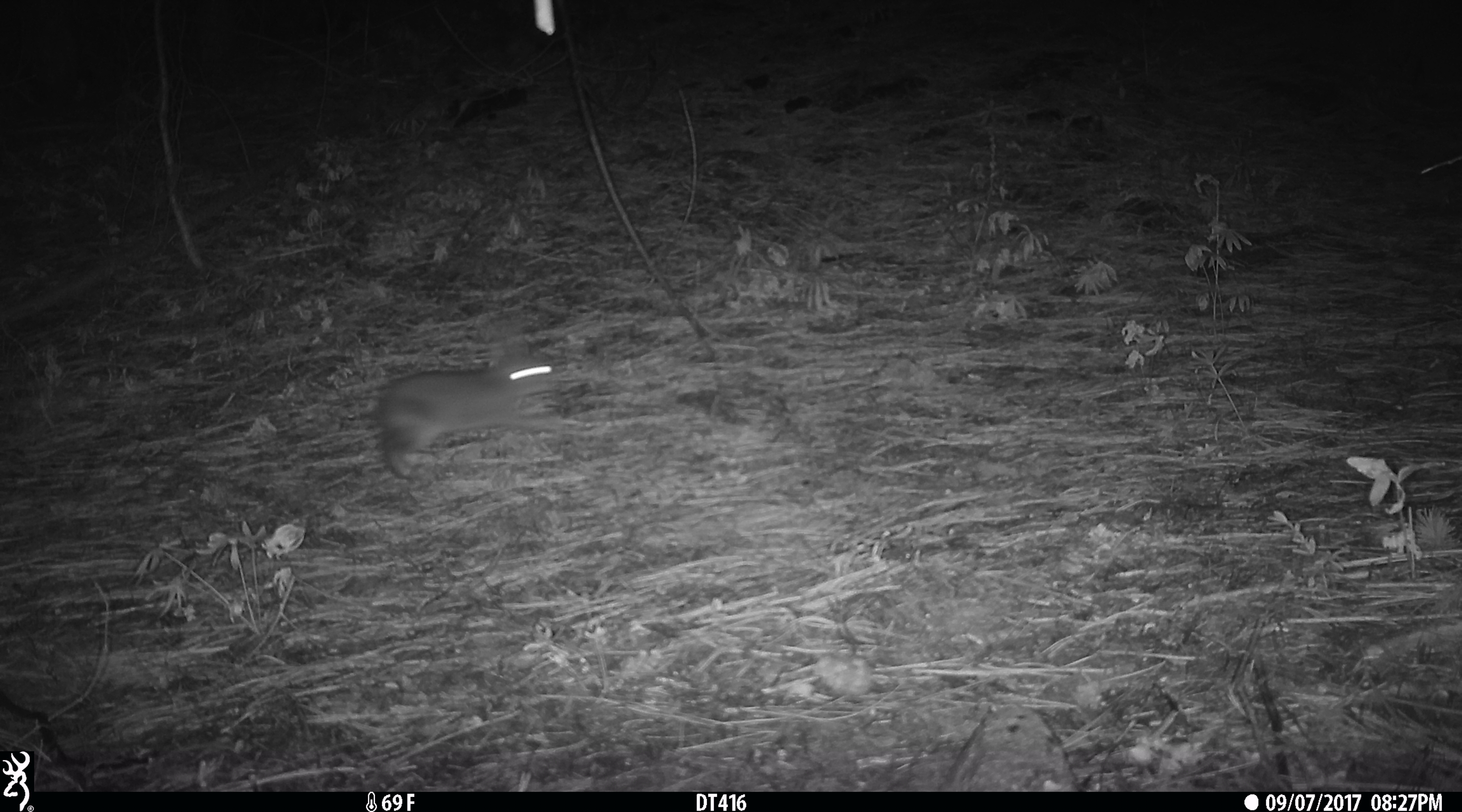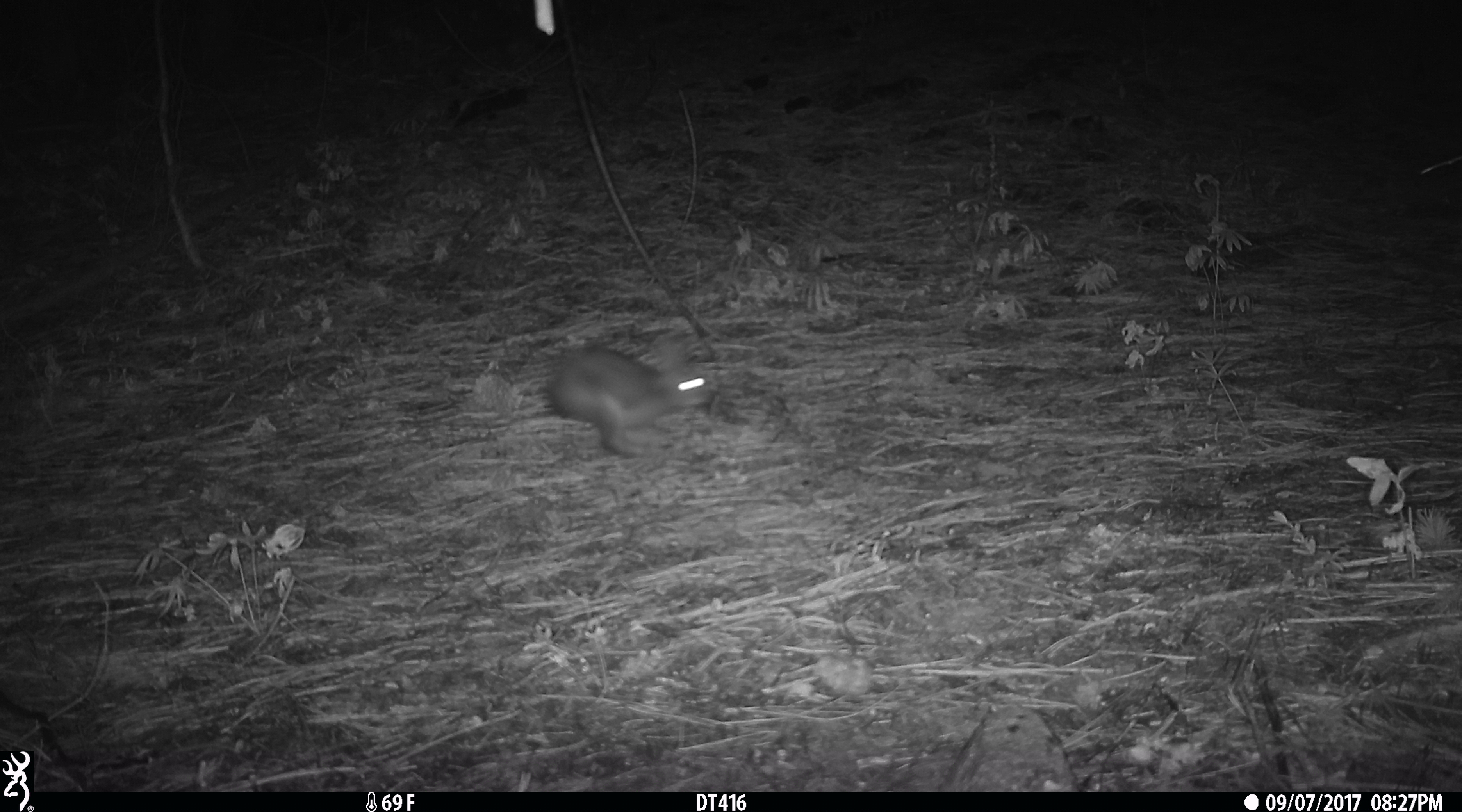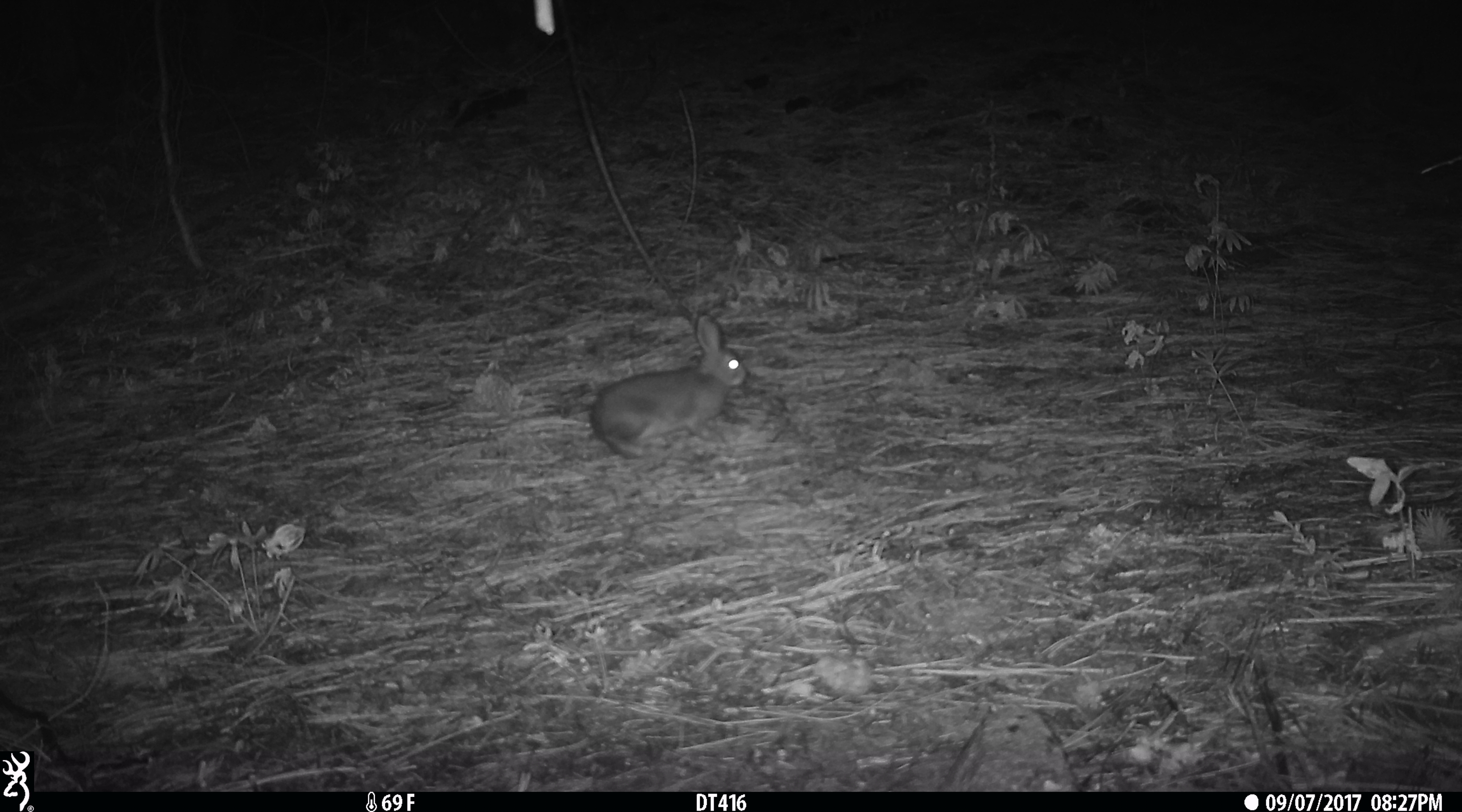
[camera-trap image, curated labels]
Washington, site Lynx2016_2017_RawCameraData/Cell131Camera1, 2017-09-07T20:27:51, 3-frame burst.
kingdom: Animalia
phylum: Chordata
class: Mammalia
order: Lagomorpha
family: Leporidae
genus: Lepus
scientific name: Lepus americanus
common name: snowshoe hare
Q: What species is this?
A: Lepus americanus (snowshoe hare).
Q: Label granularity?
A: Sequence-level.